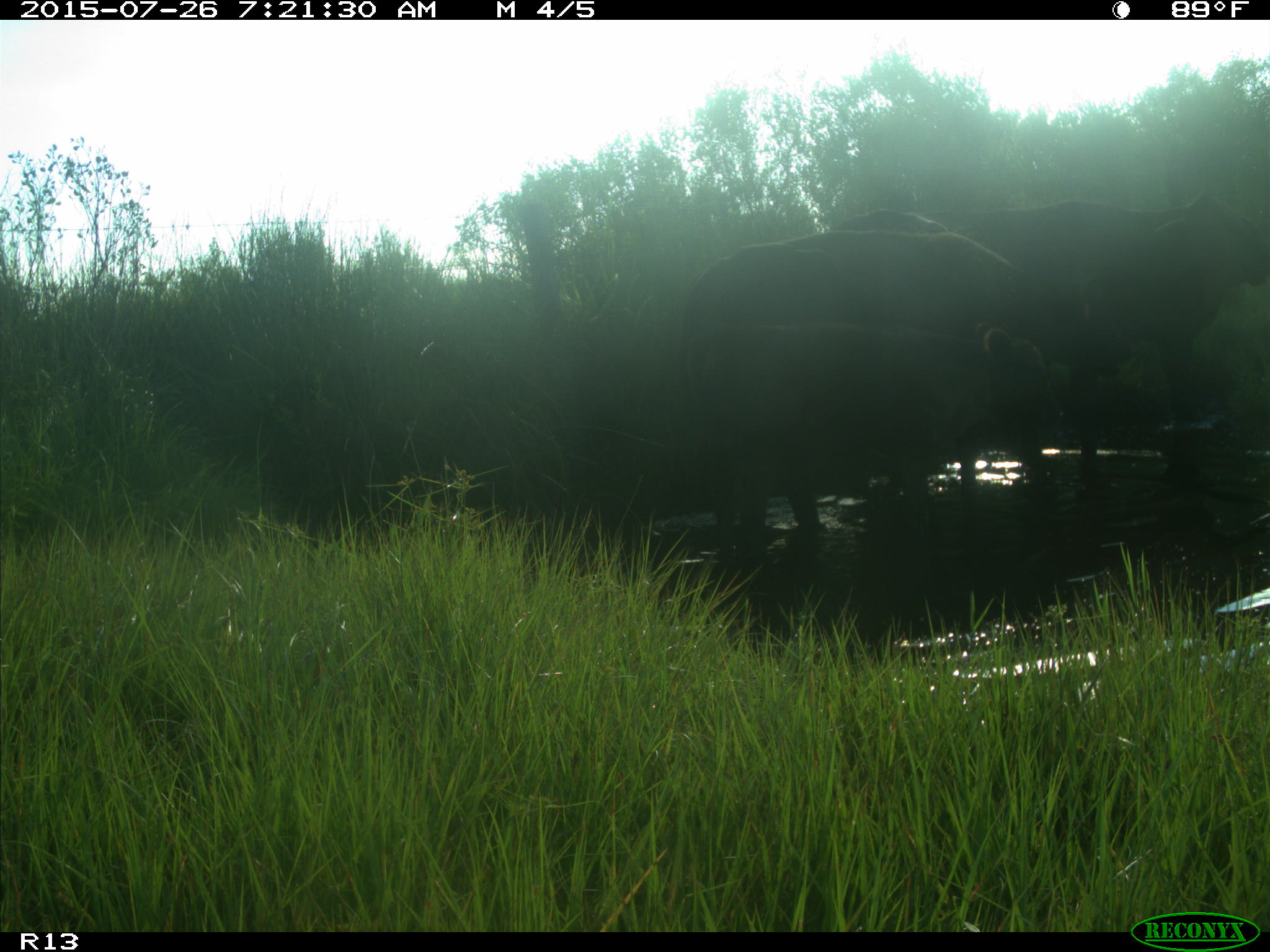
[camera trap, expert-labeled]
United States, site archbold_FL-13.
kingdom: Animalia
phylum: Chordata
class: Mammalia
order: Artiodactyla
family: Bovidae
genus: Bos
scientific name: Bos taurus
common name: domestic cow